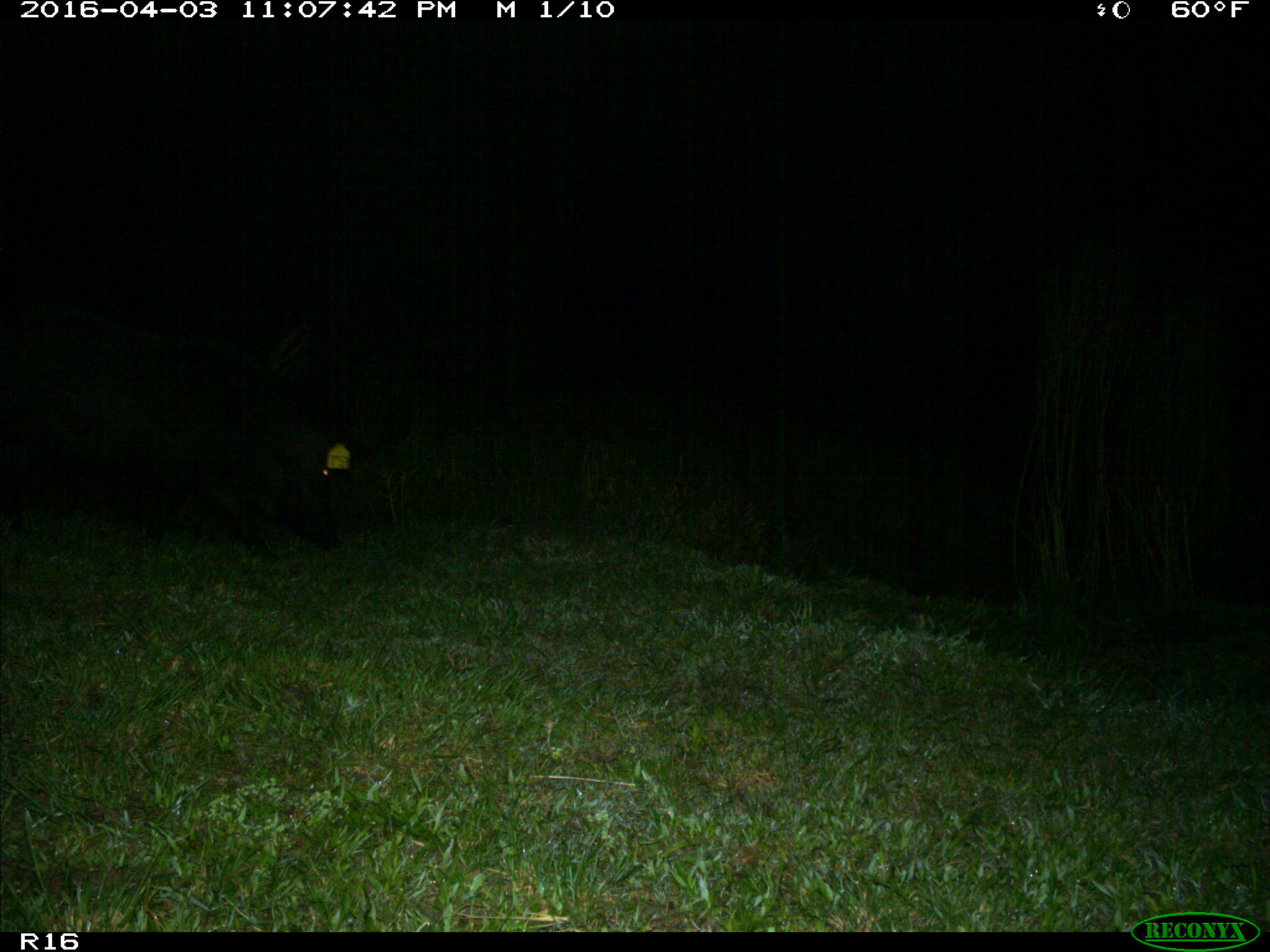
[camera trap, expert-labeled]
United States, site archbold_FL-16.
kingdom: Animalia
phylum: Chordata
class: Mammalia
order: Artiodactyla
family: Suidae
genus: Sus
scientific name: Sus scrofa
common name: wild boar